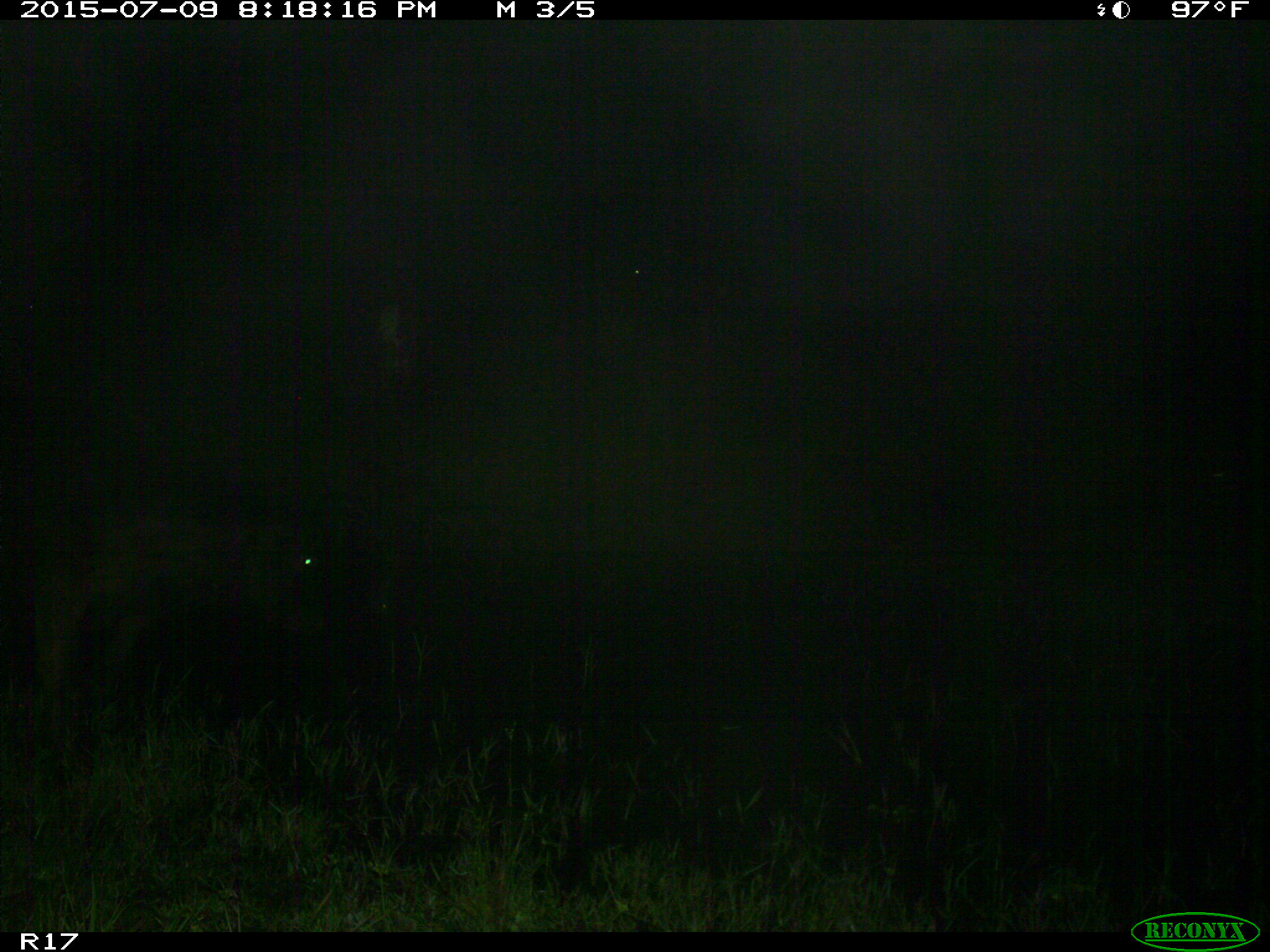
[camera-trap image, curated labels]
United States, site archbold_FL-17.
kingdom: Animalia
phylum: Chordata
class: Mammalia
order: Artiodactyla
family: Bovidae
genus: Bos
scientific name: Bos taurus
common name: domestic cow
Bos taurus (domestic cow).